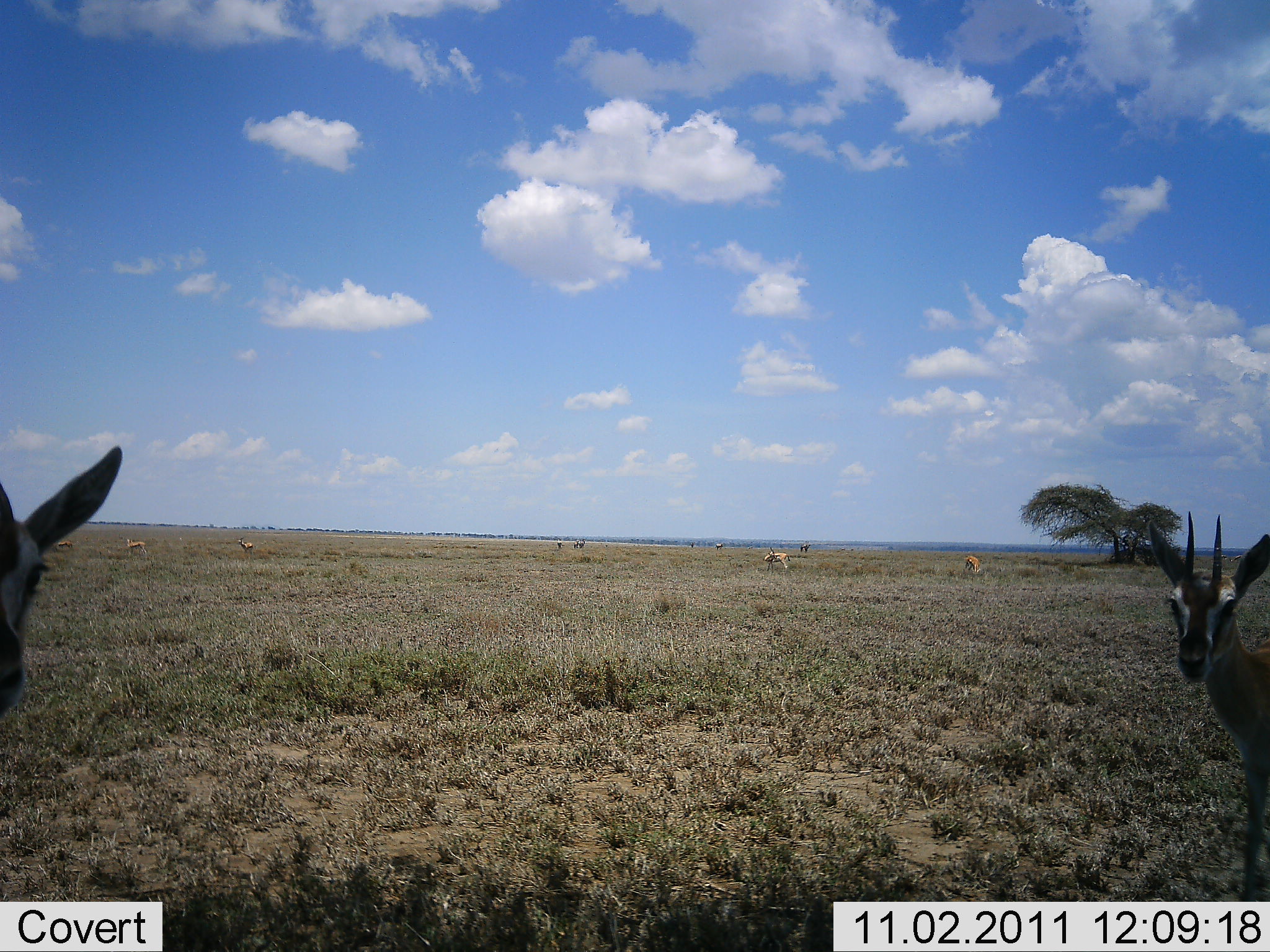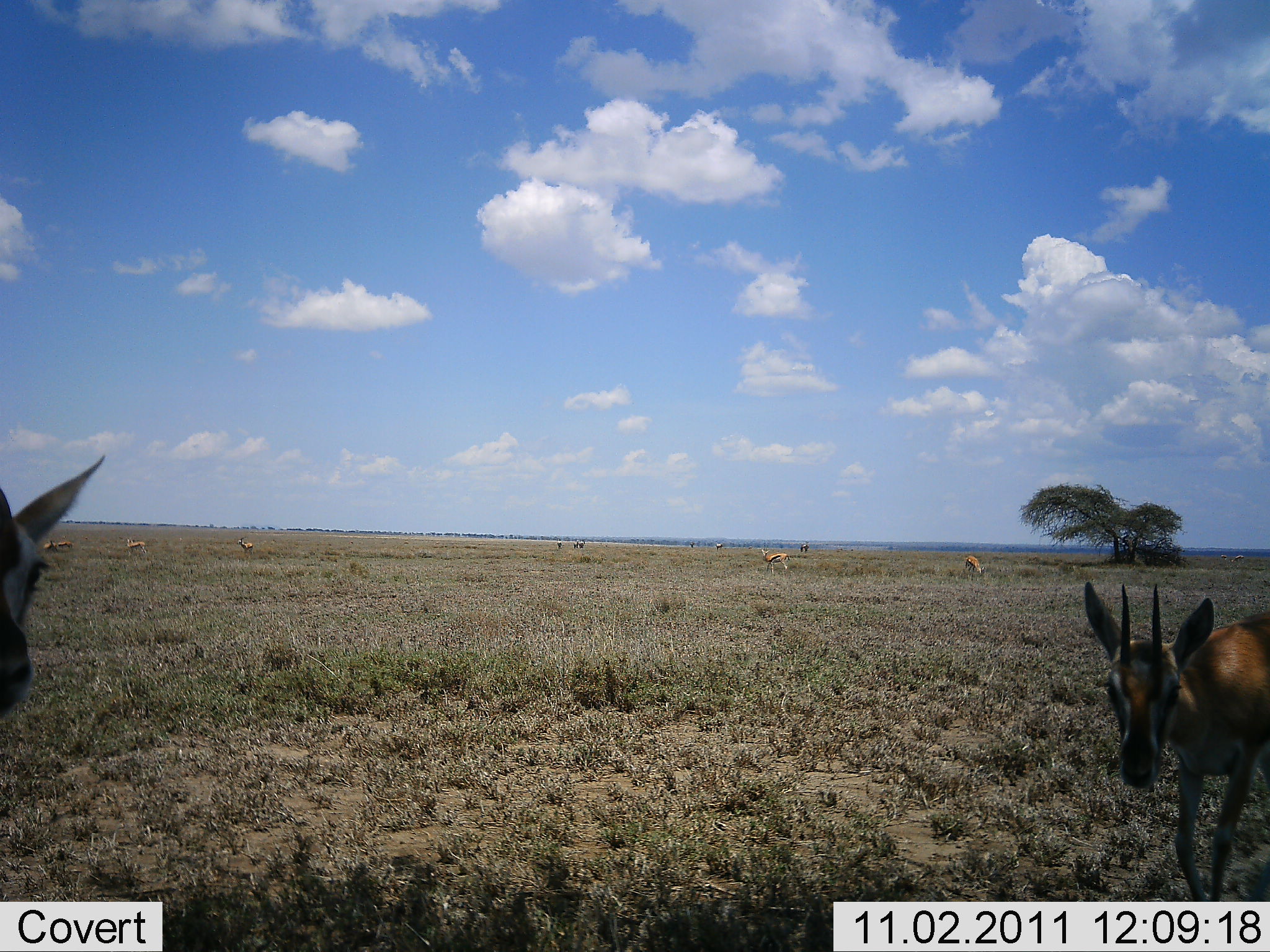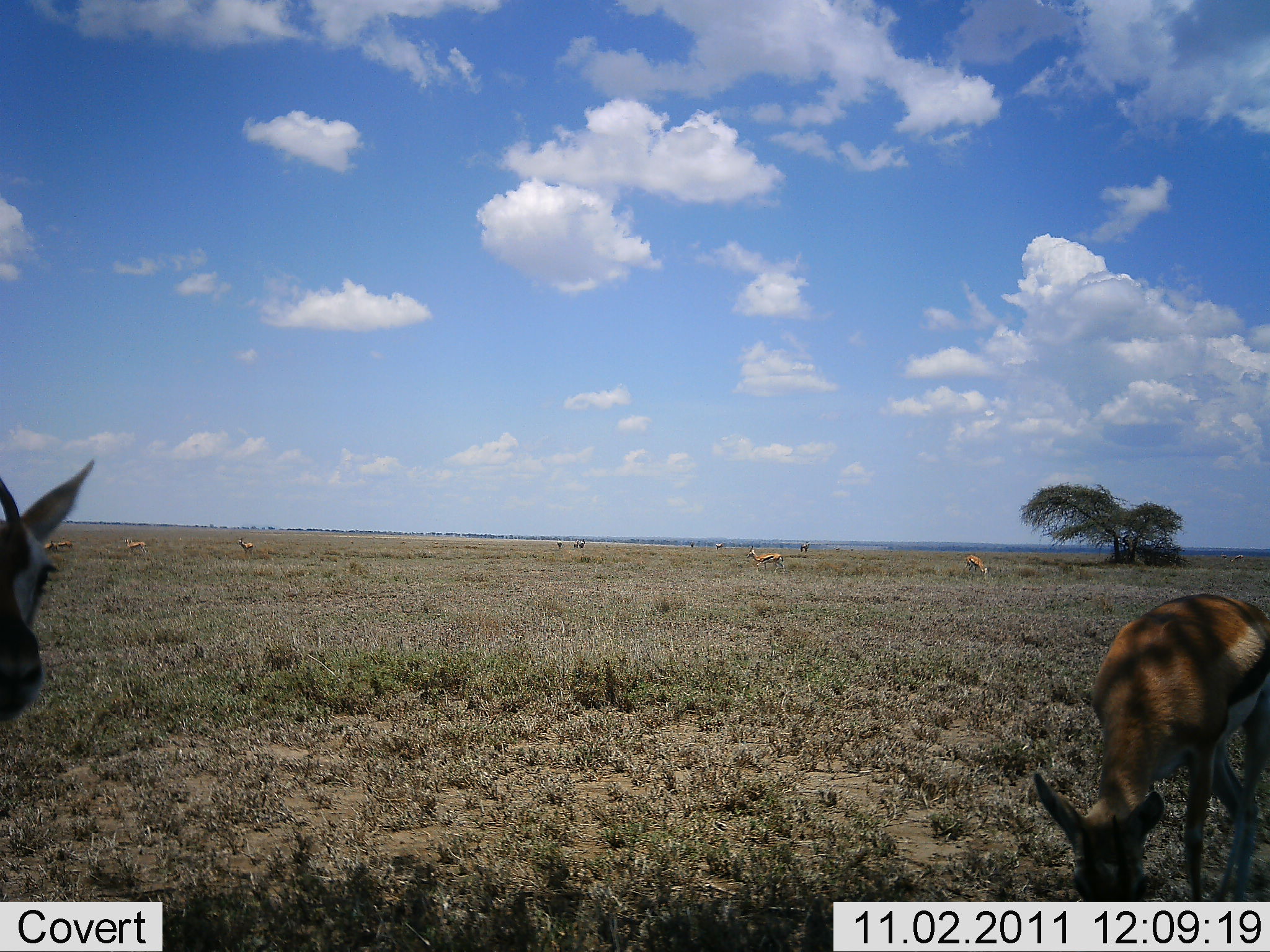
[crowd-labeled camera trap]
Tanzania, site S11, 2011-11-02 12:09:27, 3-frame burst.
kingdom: Animalia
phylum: Chordata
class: Mammalia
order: Artiodactyla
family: Bovidae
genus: Eudorcas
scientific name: Eudorcas thomsonii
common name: thomson's gazelle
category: gazellethomsons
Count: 5.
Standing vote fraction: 33%.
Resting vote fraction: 0%.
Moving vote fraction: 8%.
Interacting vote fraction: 0%.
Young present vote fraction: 0%.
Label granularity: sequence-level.